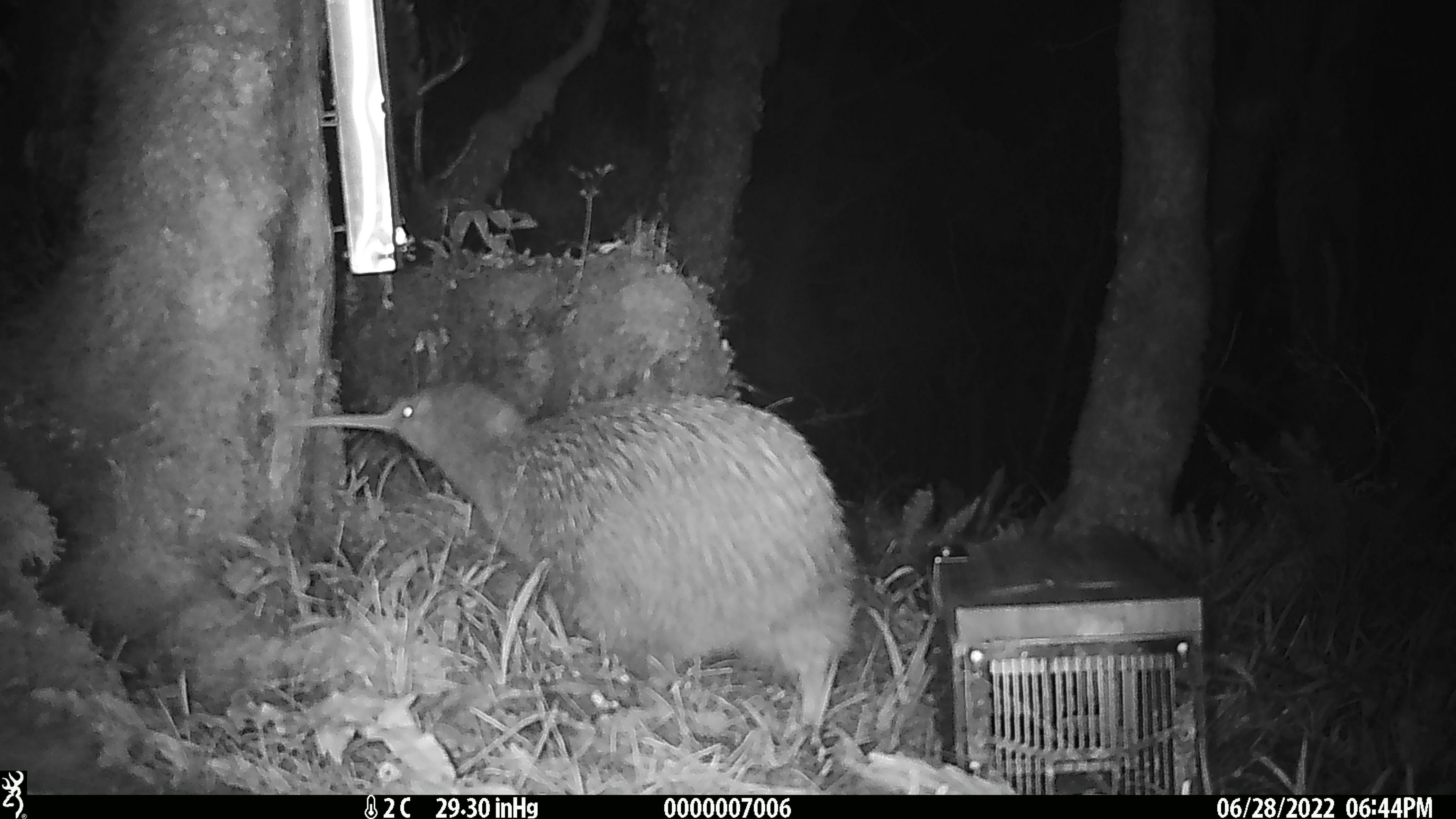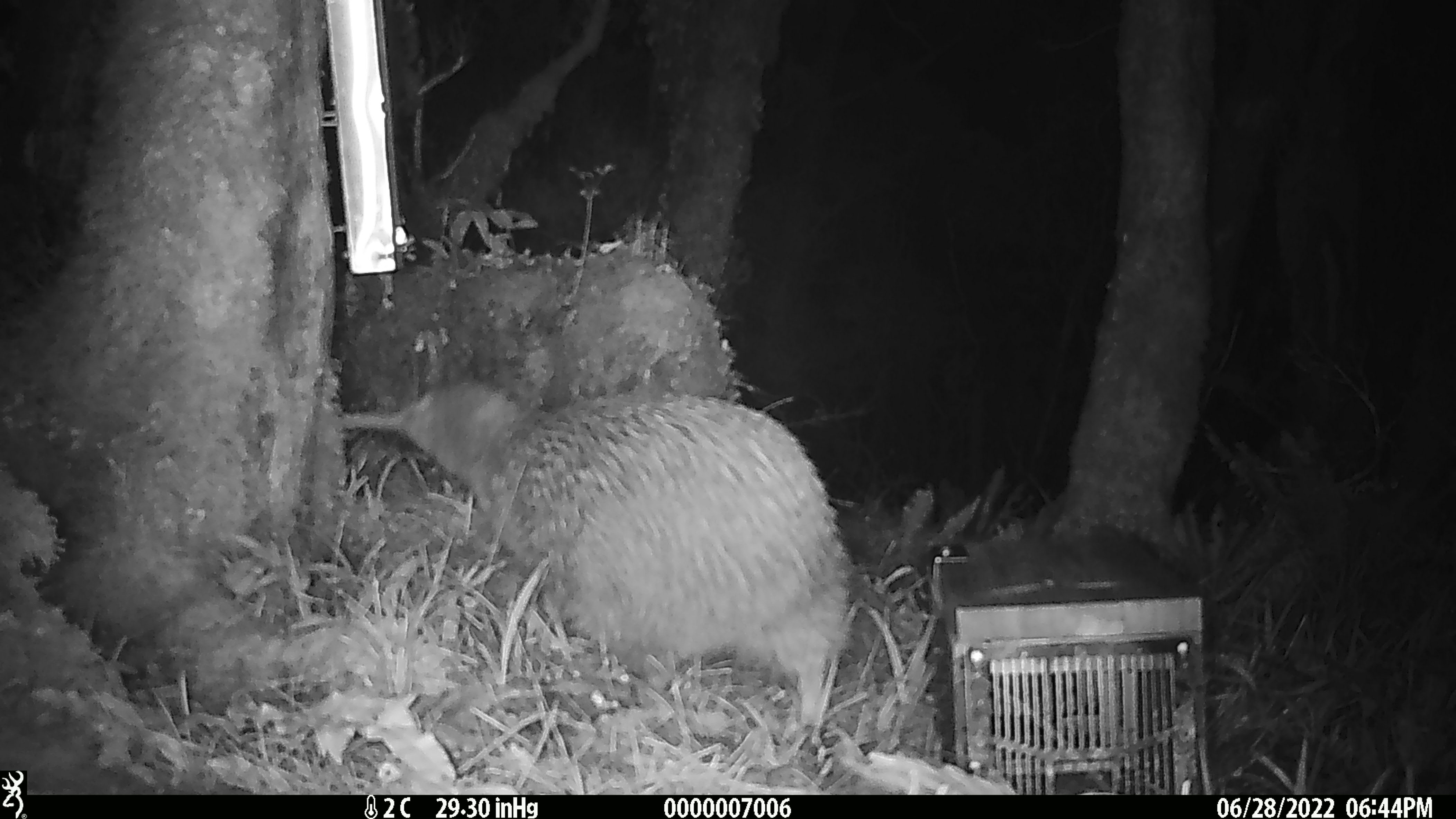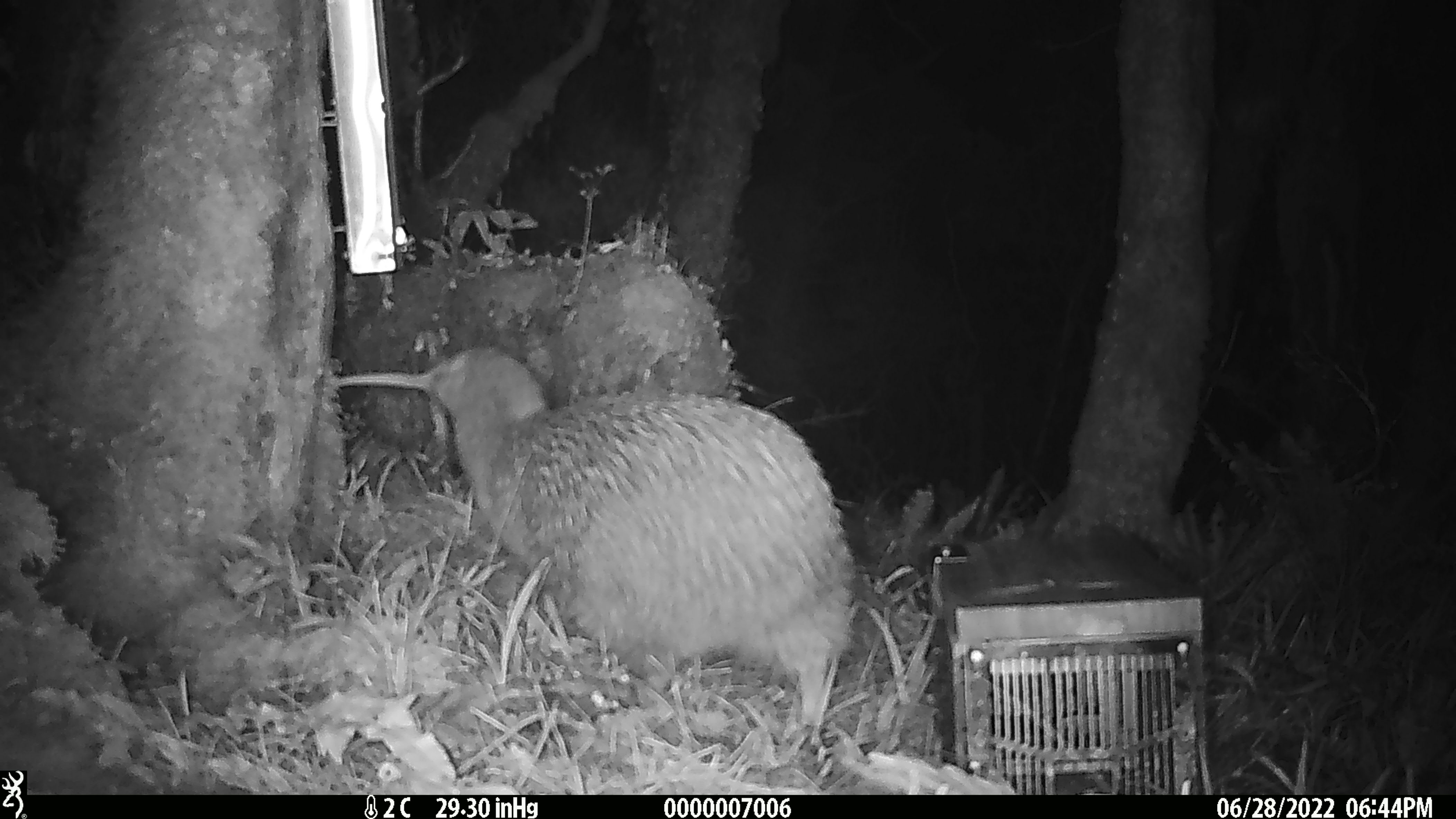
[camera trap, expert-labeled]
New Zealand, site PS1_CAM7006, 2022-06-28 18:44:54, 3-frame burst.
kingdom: Animalia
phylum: Chordata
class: Aves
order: Apterygiformes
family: Apterygidae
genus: Apteryx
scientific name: Apteryx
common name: kiwi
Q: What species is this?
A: Kiwi (Apteryx).